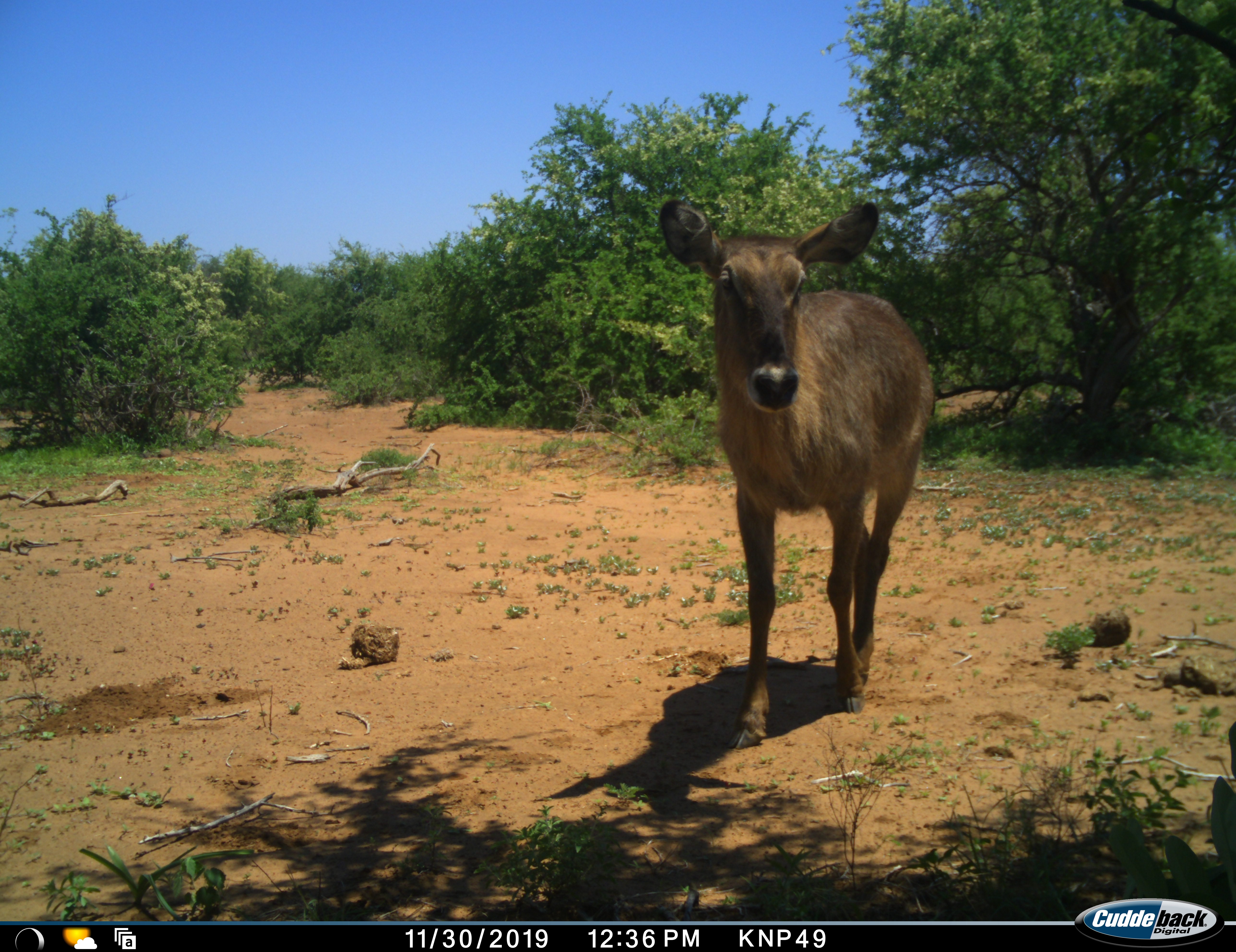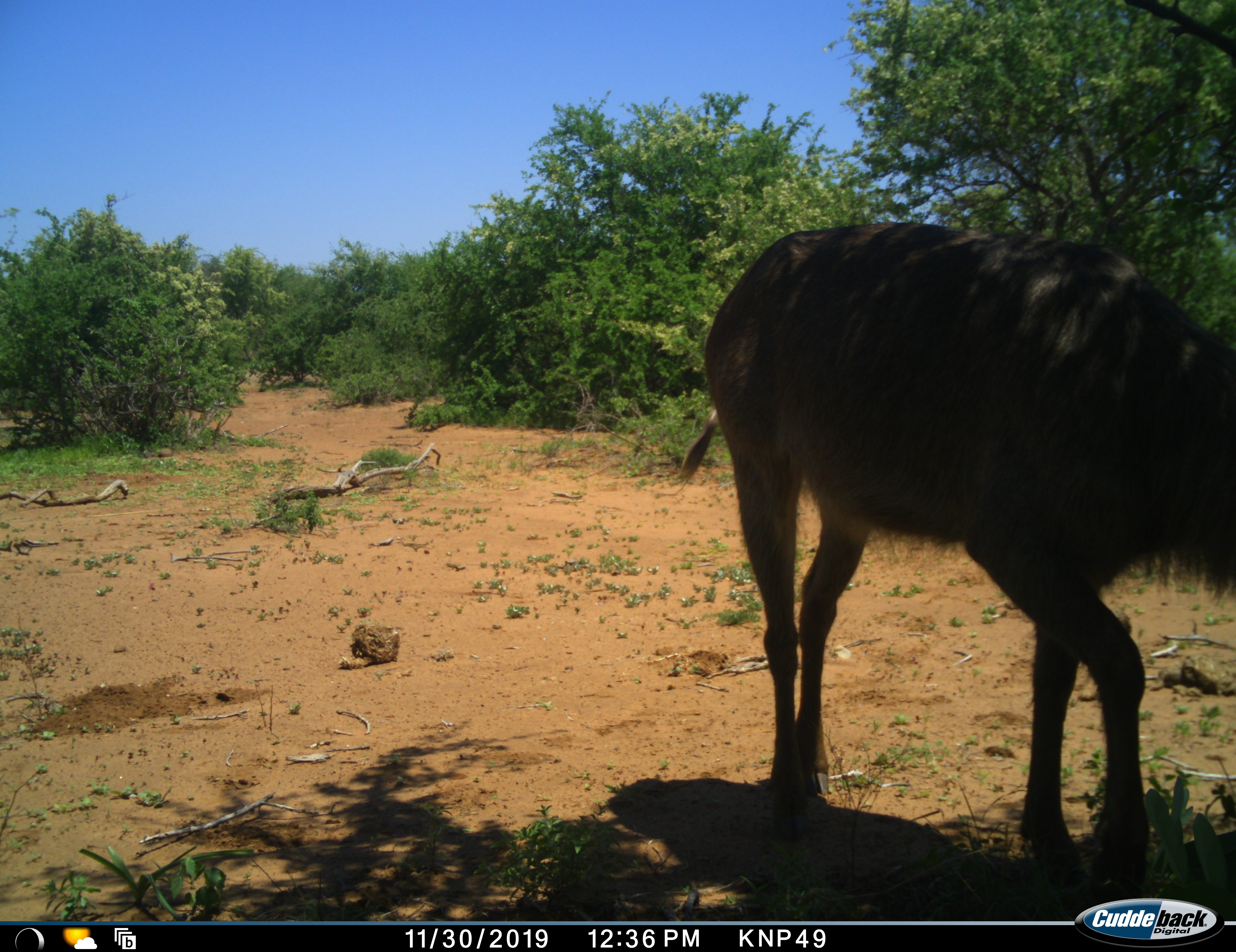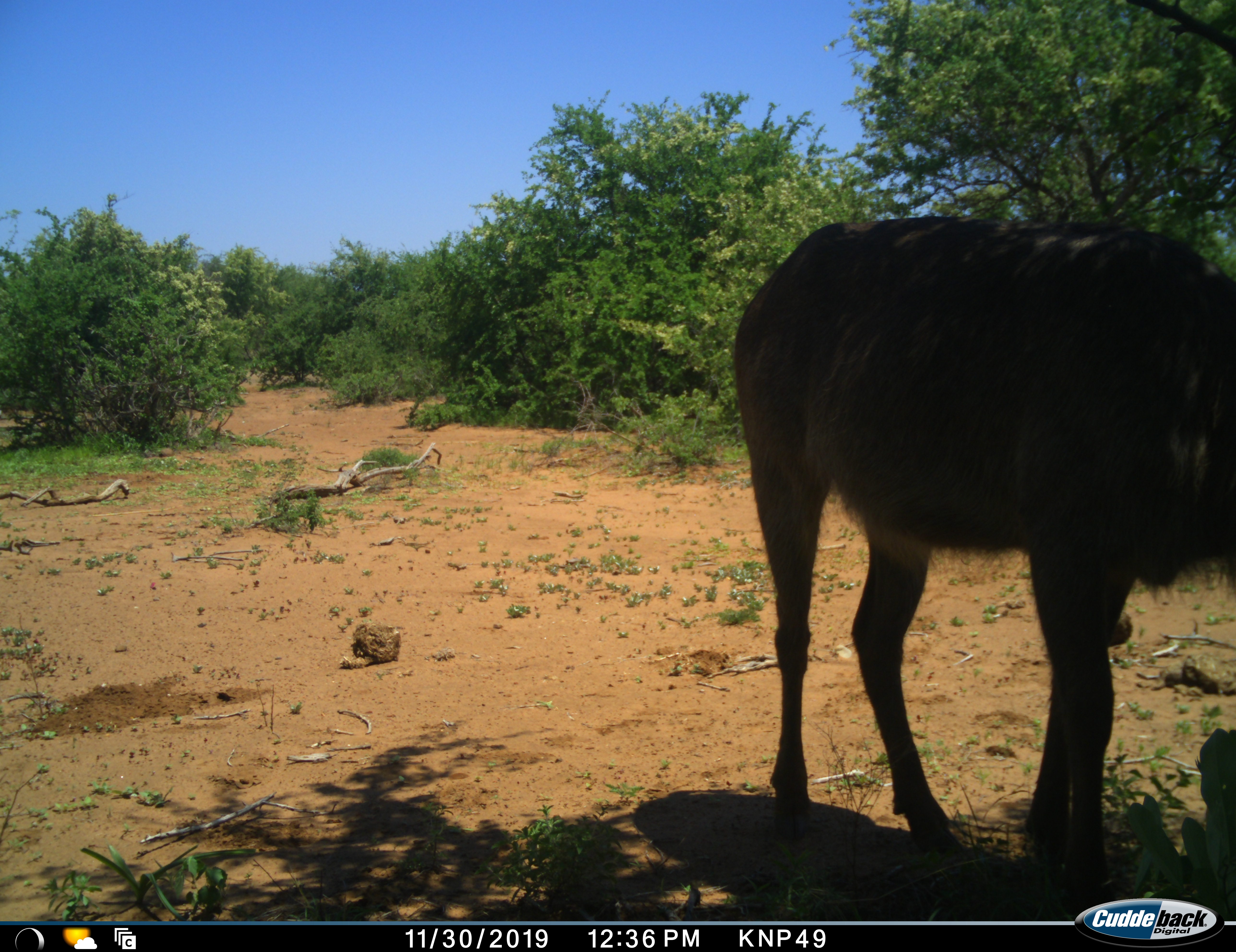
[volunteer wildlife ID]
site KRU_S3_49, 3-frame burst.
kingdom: Animalia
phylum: Chordata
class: Mammalia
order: Artiodactyla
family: Bovidae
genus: Kobus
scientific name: Kobus ellipsiprymnus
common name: waterbuck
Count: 1.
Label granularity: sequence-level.